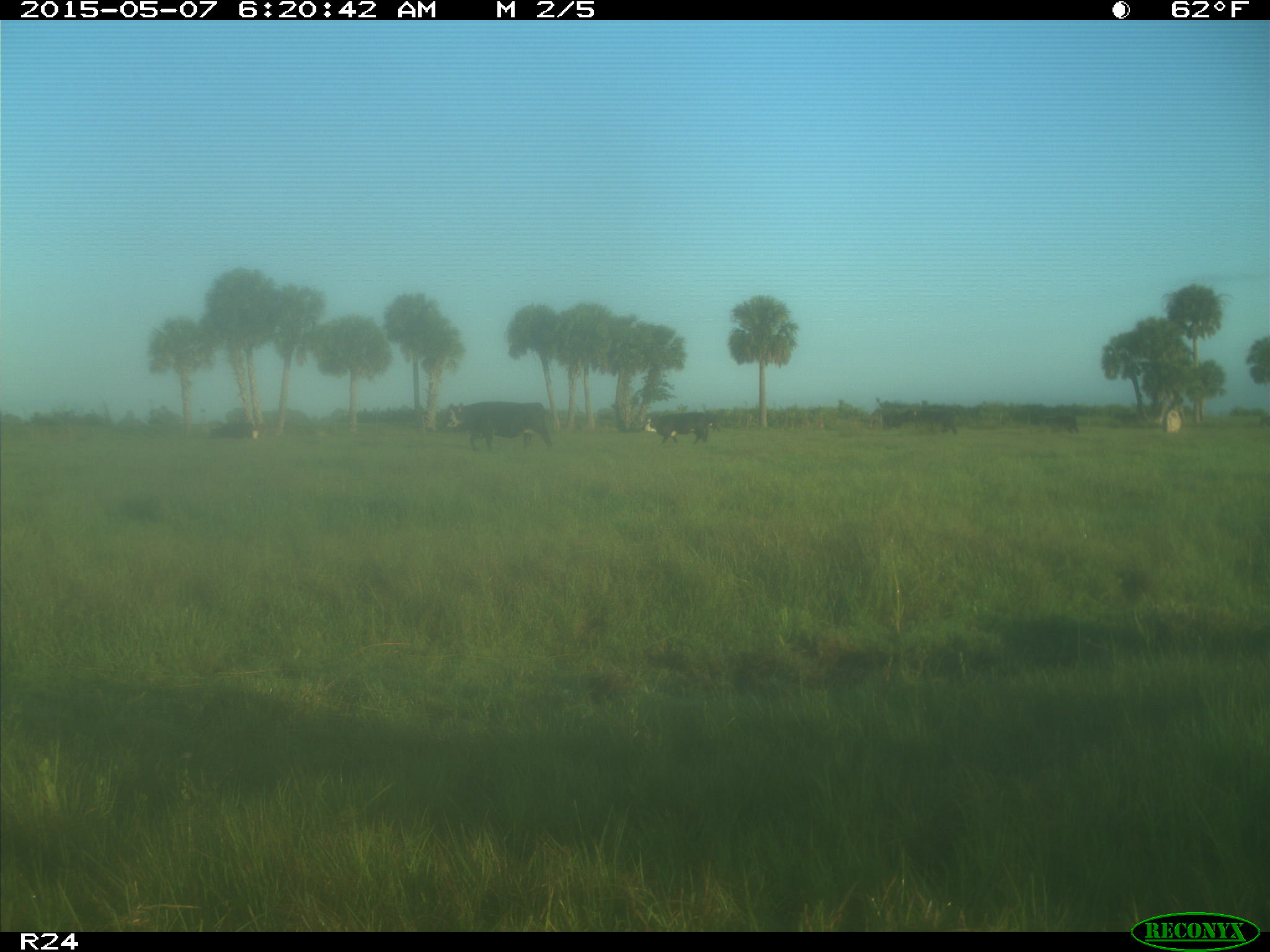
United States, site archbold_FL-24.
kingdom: Animalia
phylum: Chordata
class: Mammalia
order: Artiodactyla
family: Bovidae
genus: Bos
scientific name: Bos taurus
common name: domestic cow